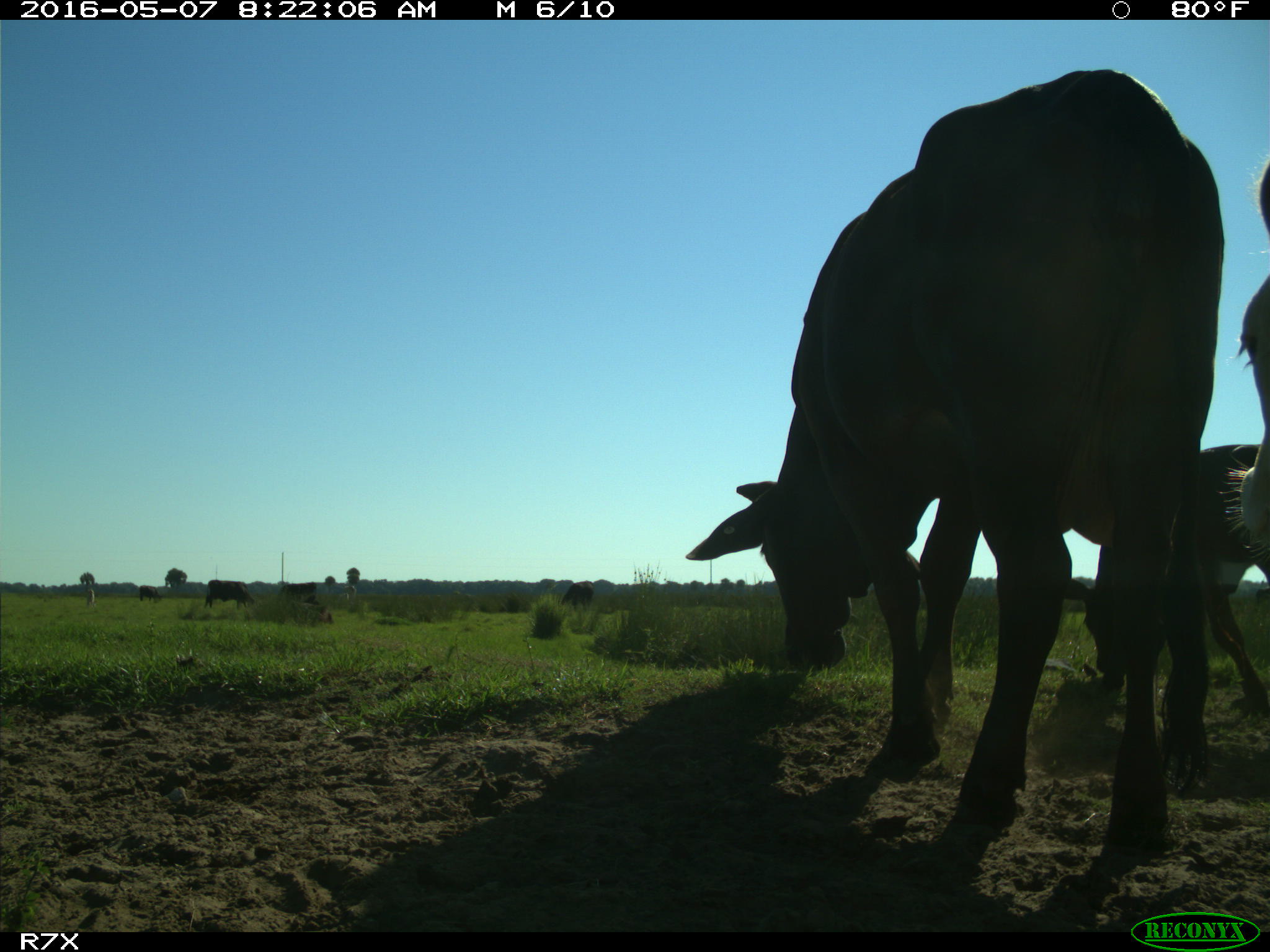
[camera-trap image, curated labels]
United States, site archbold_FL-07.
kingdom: Animalia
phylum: Chordata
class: Mammalia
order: Artiodactyla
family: Bovidae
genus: Bos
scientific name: Bos taurus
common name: domestic cow